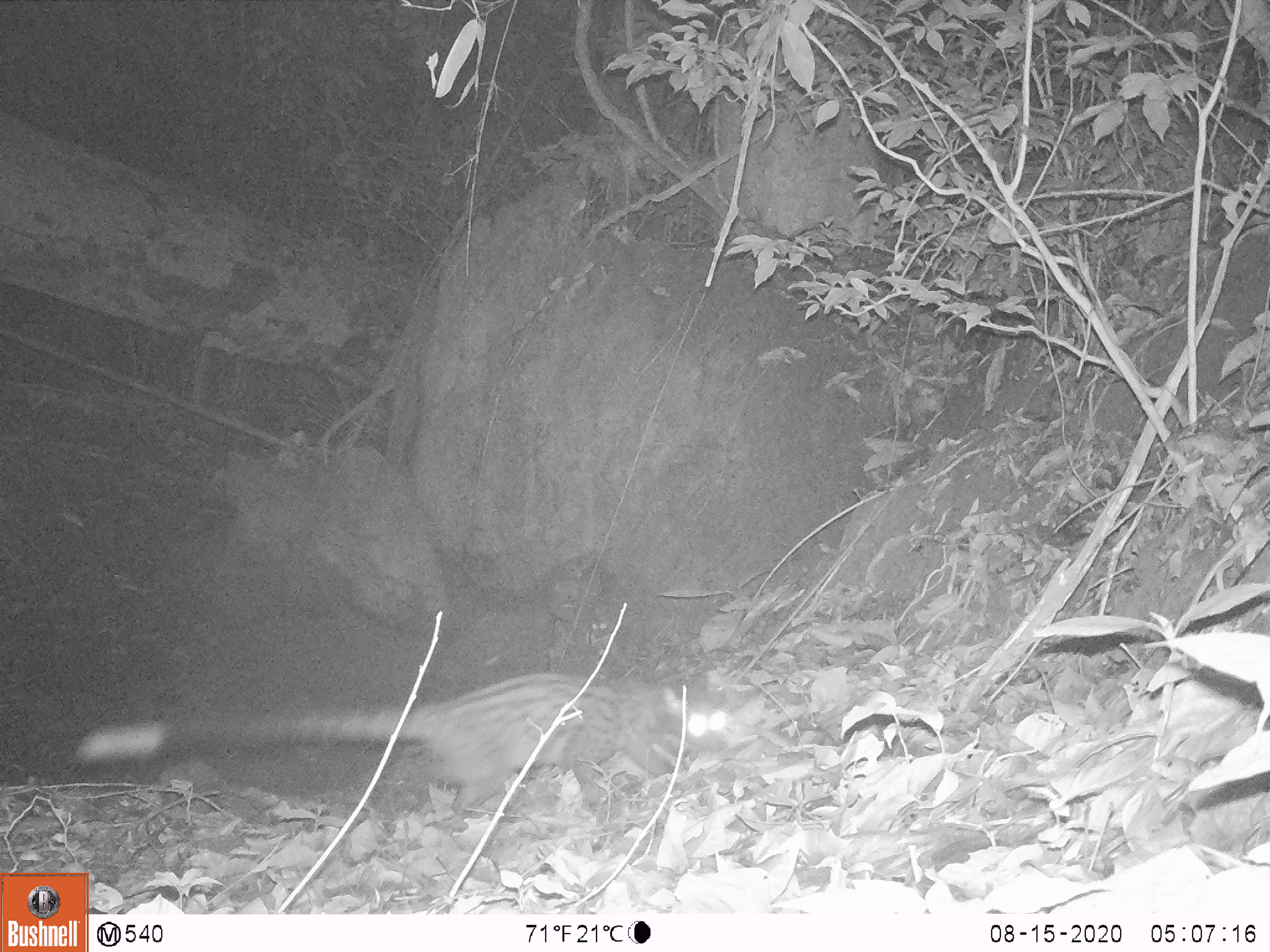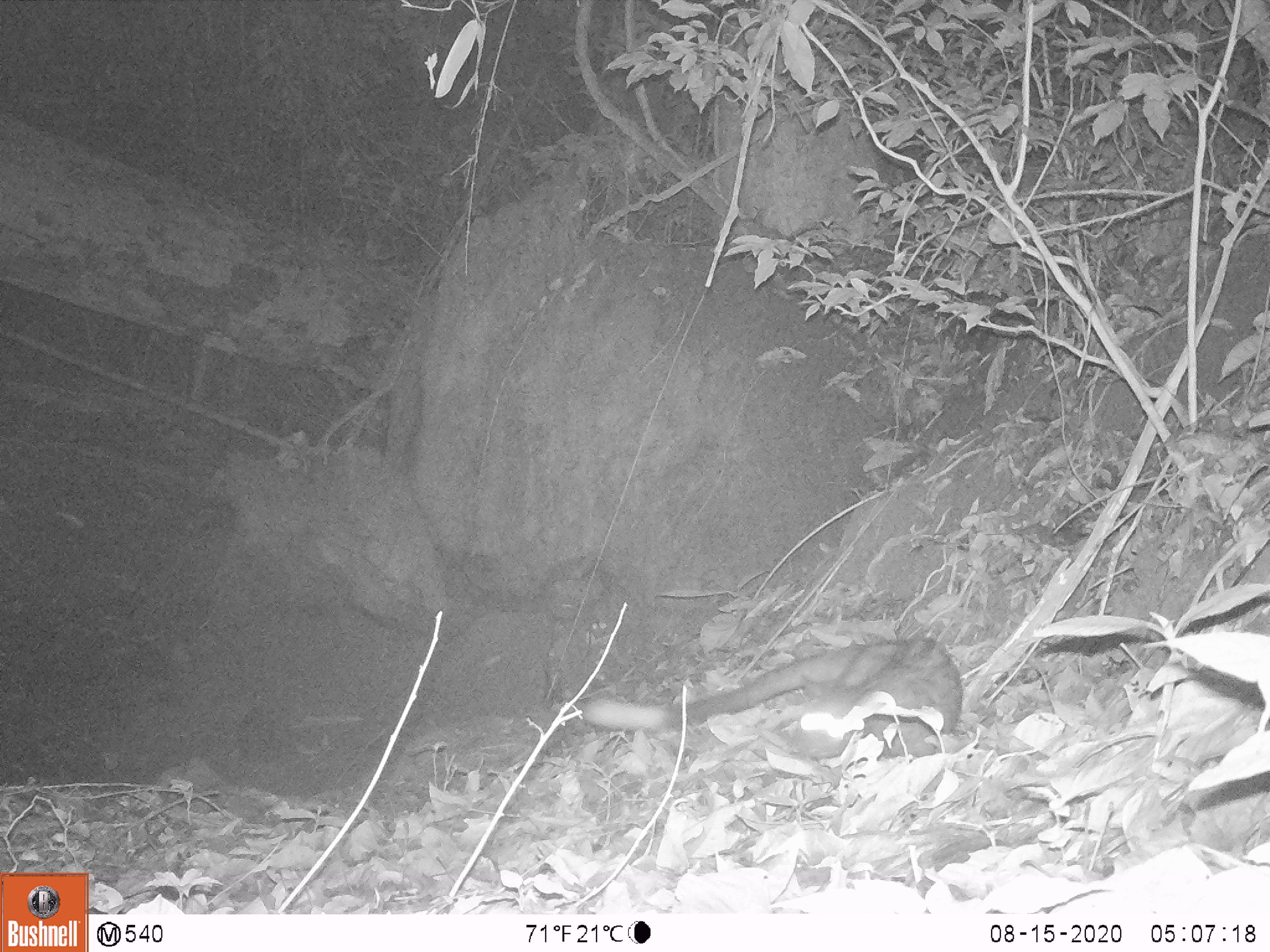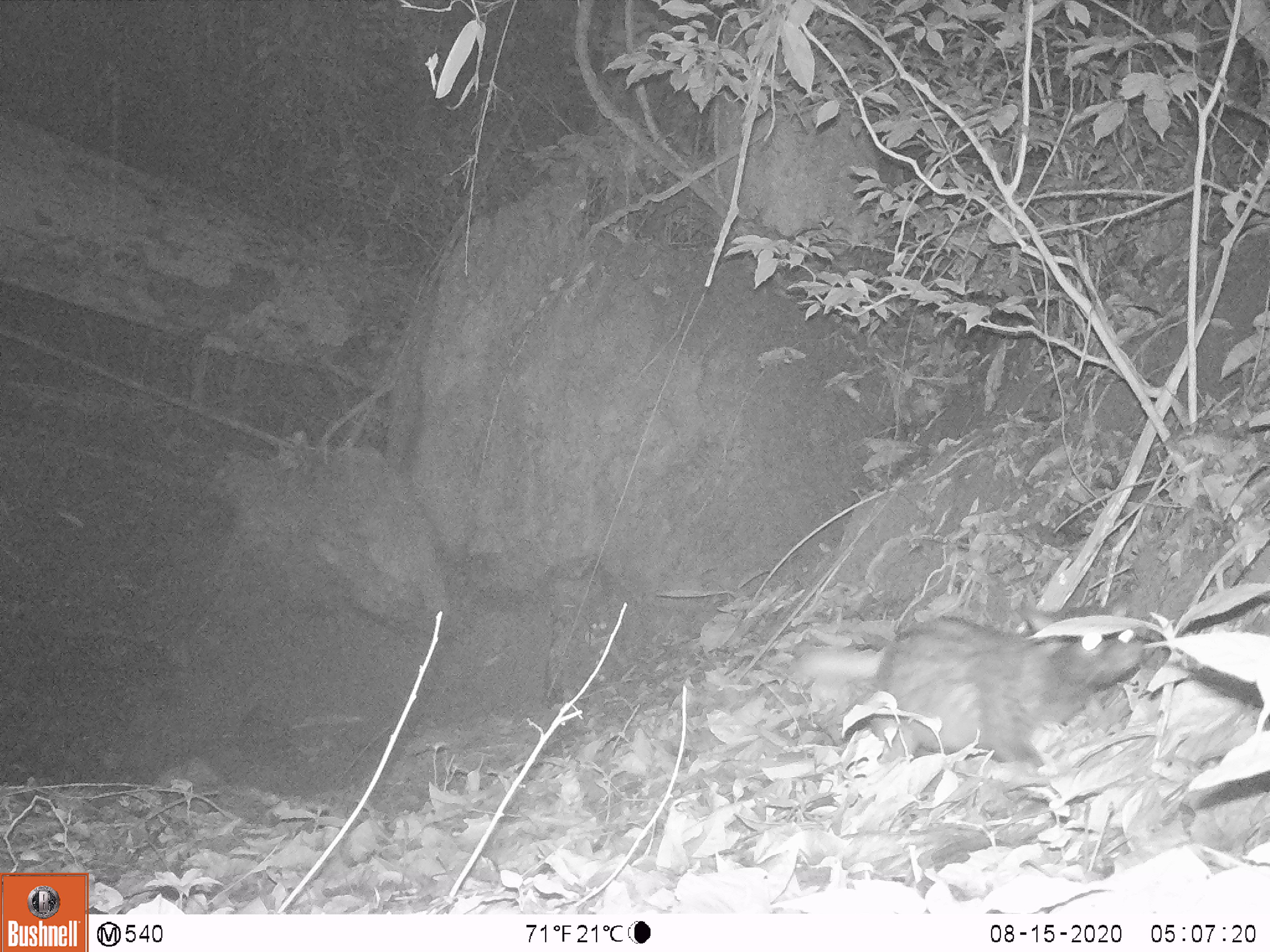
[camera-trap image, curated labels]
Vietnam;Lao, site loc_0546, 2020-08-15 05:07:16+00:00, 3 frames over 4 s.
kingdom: Animalia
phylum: Chordata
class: Mammalia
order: Carnivora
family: Viverridae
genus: Paradoxurus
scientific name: Paradoxurus hermaphroditus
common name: common palm civet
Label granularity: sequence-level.